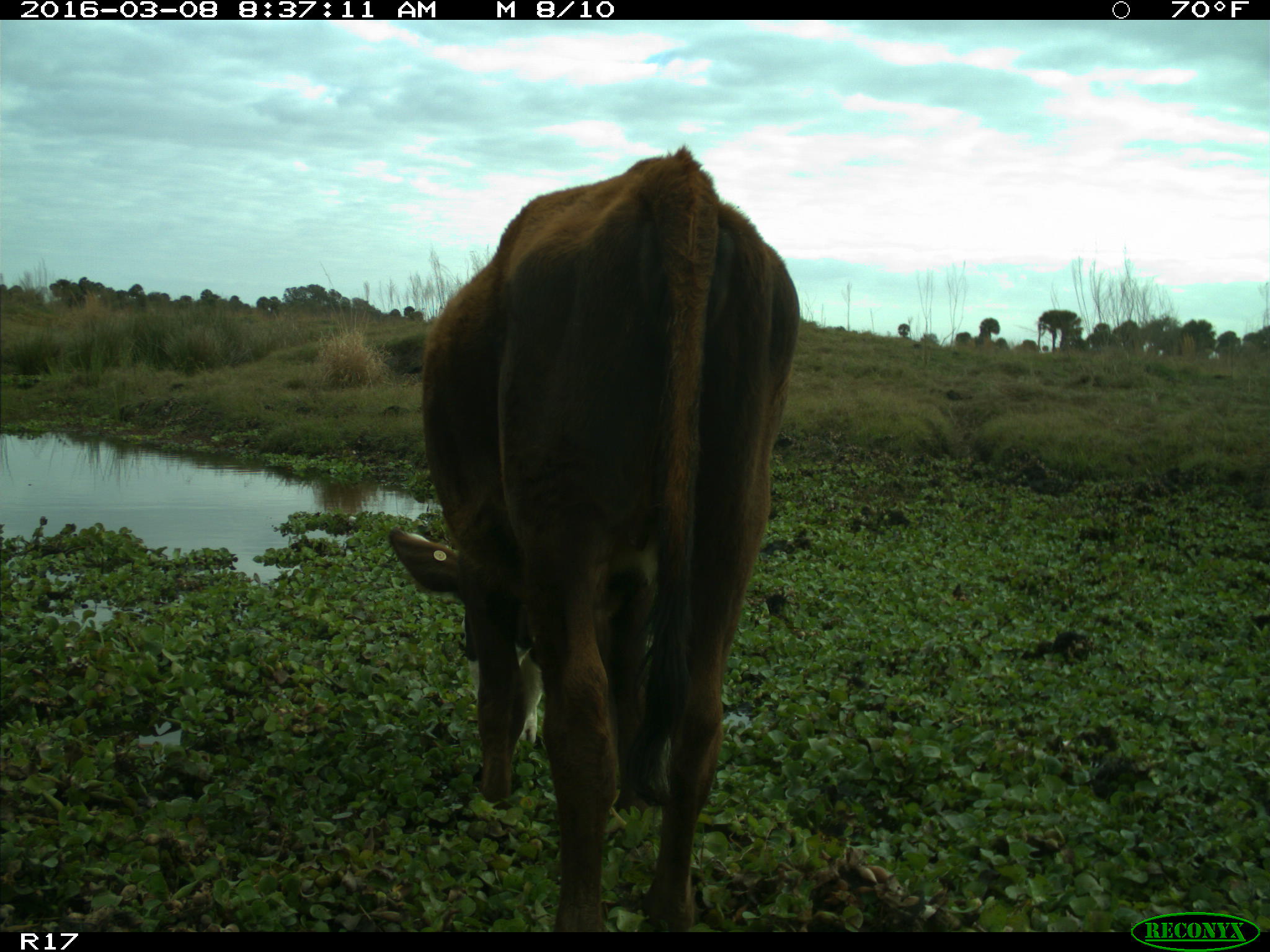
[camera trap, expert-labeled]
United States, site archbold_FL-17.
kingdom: Animalia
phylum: Chordata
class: Mammalia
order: Artiodactyla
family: Bovidae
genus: Bos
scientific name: Bos taurus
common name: domestic cow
Bos taurus (domestic cow).